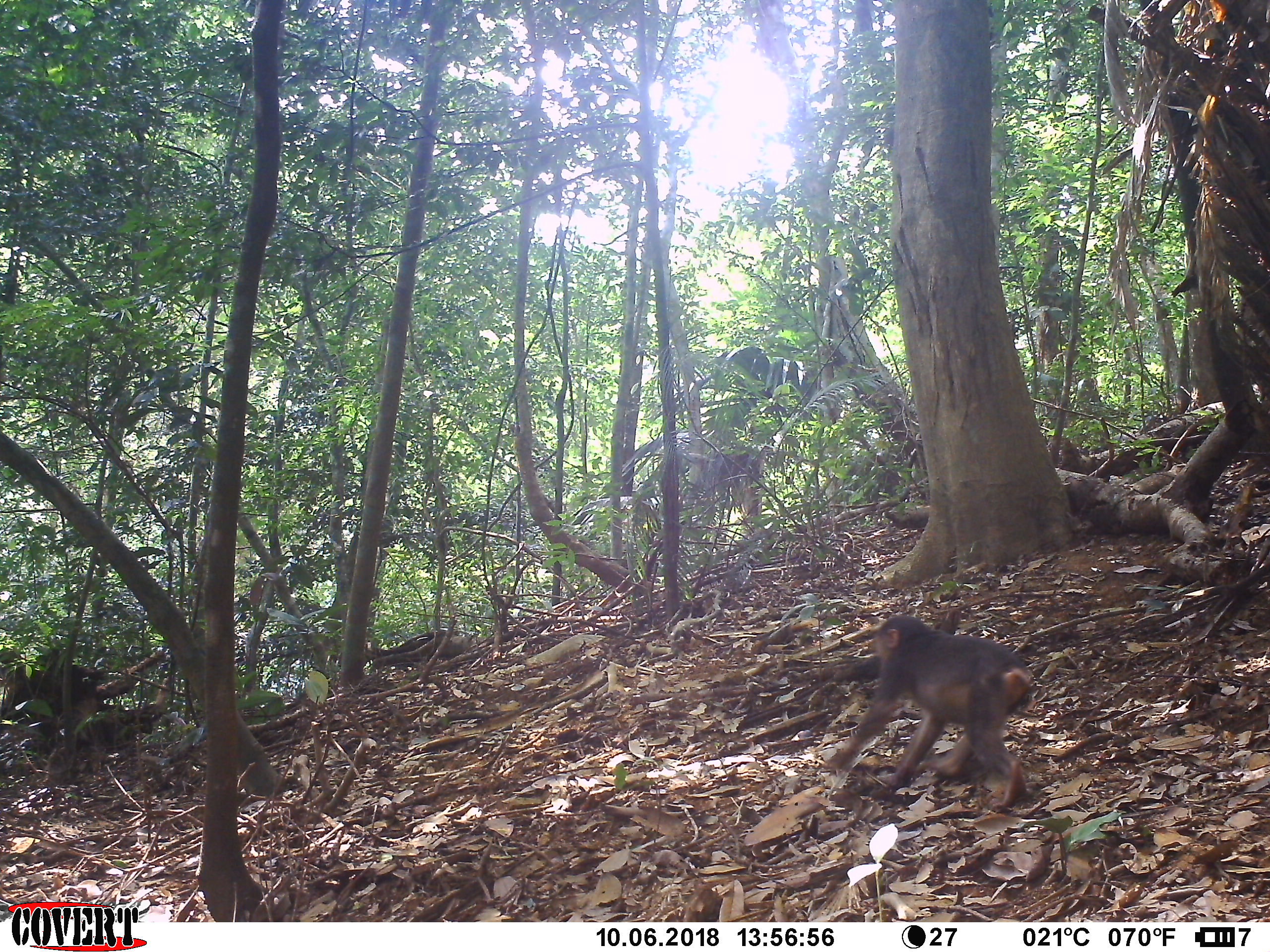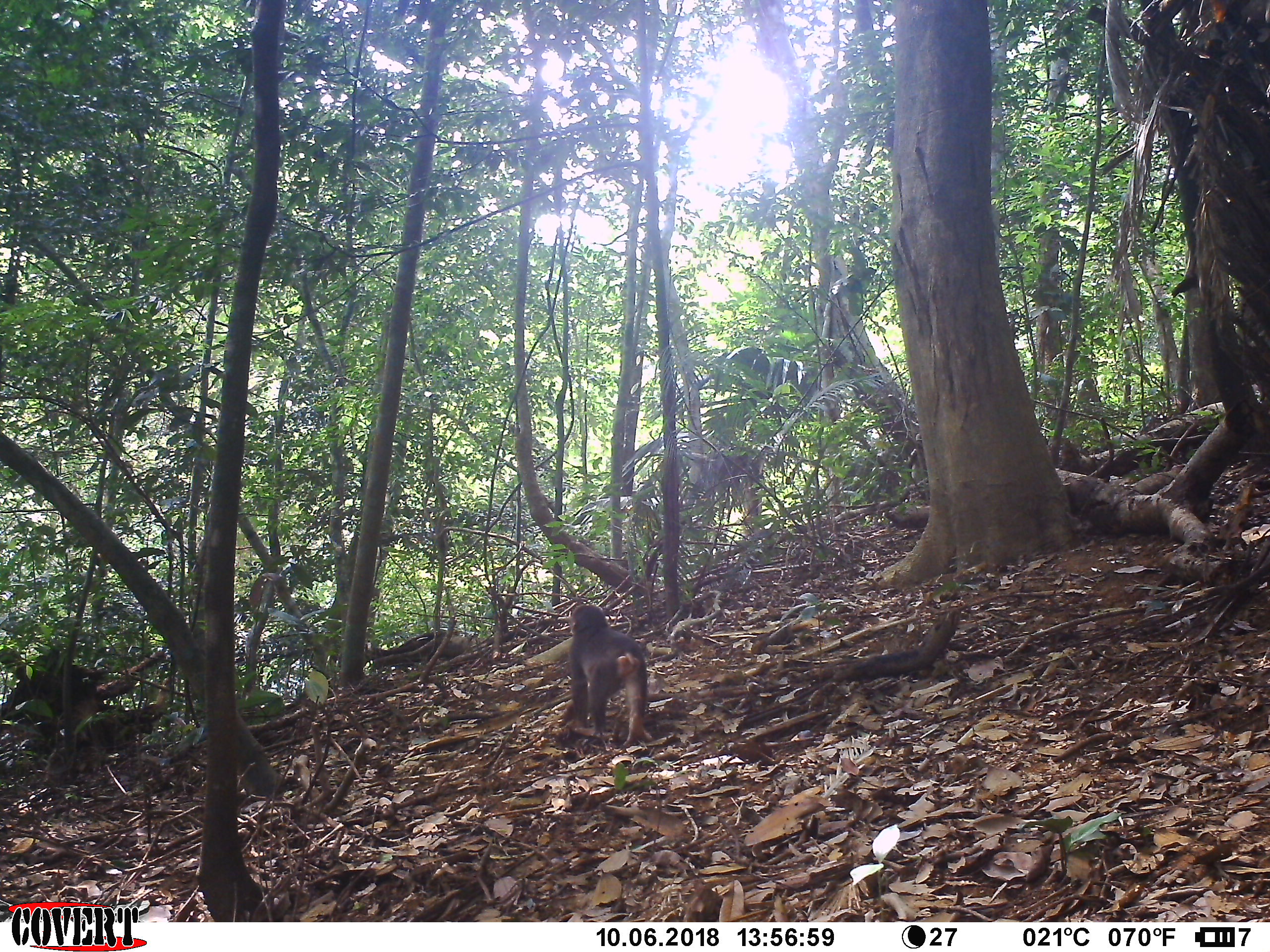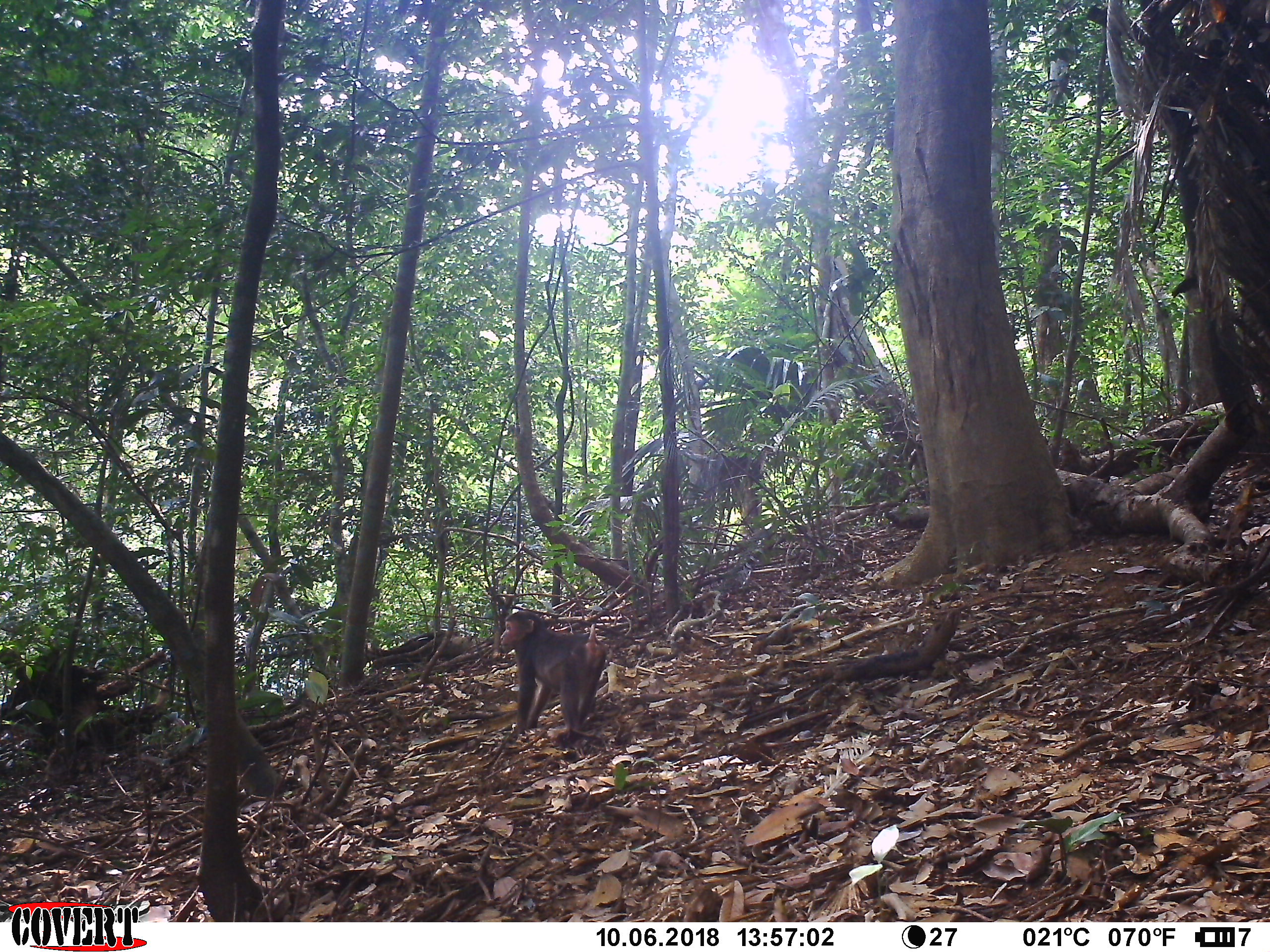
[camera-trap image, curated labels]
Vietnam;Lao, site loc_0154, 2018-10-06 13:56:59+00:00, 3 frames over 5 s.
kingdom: Animalia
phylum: Chordata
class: Mammalia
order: Primates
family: Cercopithecidae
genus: Macaca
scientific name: Macaca arctoides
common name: stump-tailed macaque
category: stump tailed macaque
Stump tailed macaque (stump-tailed macaque) (Macaca arctoides). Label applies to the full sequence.